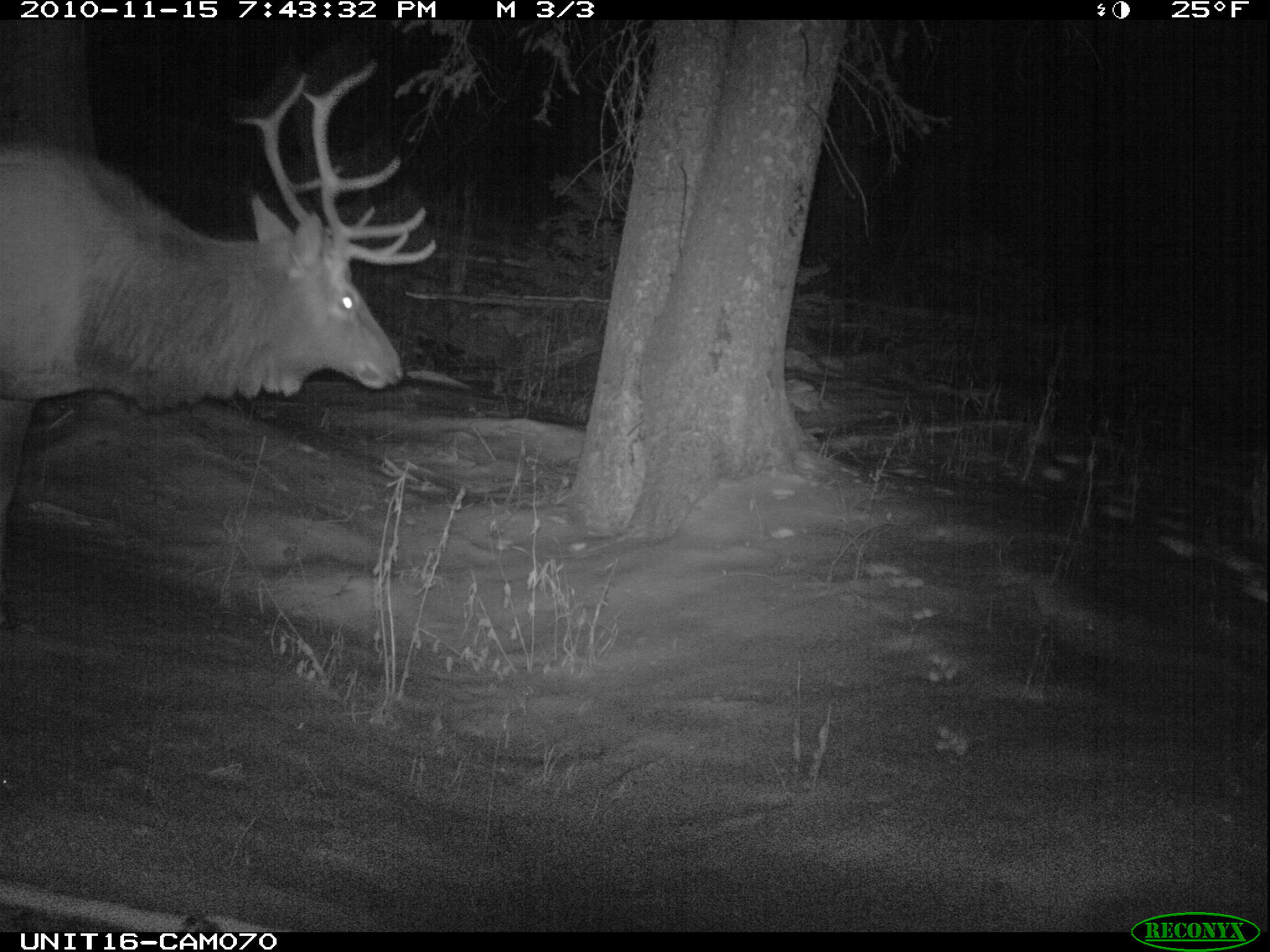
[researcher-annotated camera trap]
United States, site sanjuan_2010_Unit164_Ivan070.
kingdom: Animalia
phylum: Chordata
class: Mammalia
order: Artiodactyla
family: Cervidae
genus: Cervus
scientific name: Cervus elaphus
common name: red deer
Cervus elaphus (red deer).